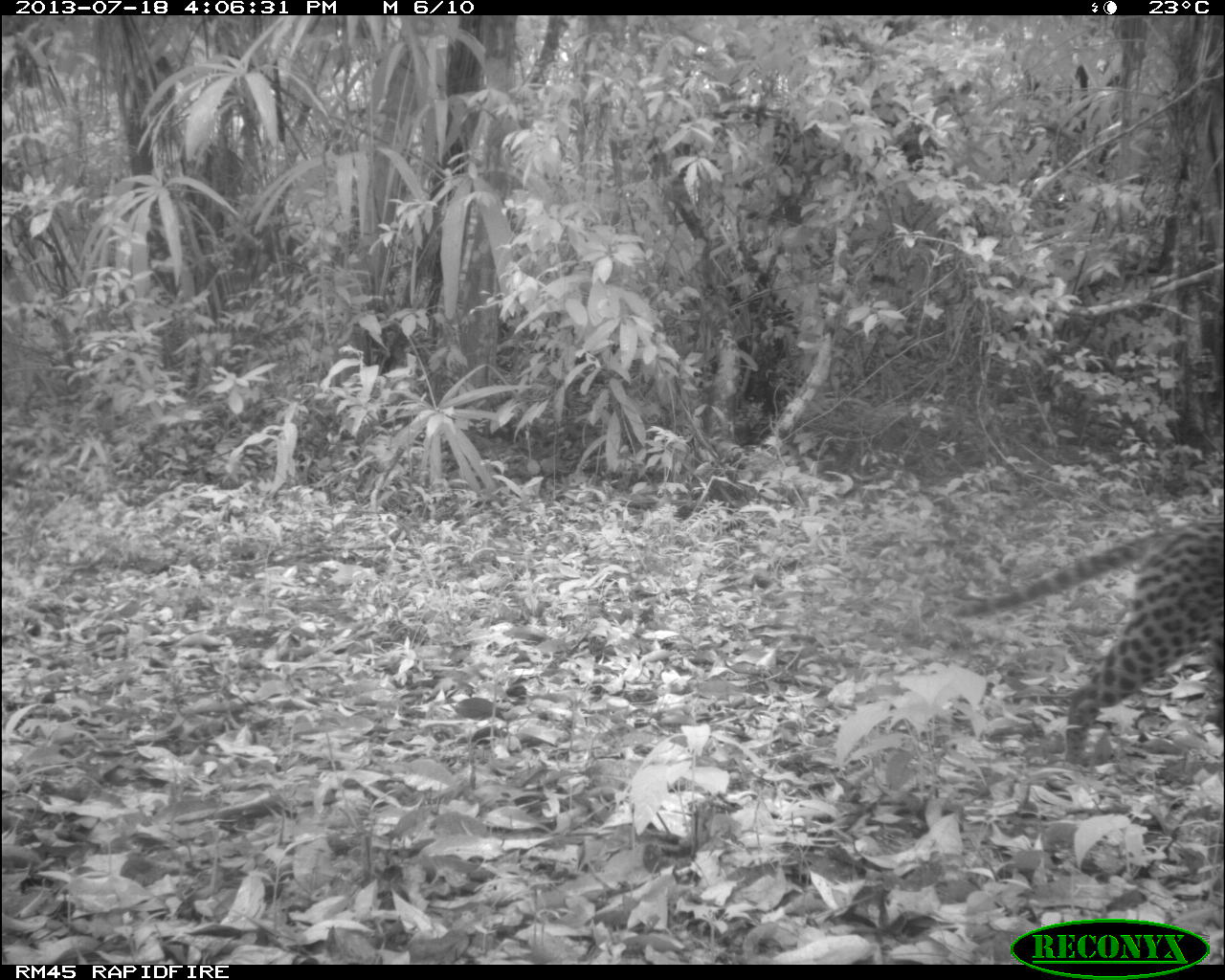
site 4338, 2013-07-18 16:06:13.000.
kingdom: Animalia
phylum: Chordata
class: Mammalia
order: Carnivora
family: Felidae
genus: Leopardus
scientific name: Leopardus pardalis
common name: ocelot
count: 1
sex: female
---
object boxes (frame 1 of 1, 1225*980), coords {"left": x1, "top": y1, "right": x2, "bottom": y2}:
leopardus pardalis: {"left": 950, "top": 522, "right": 1225, "bottom": 761}